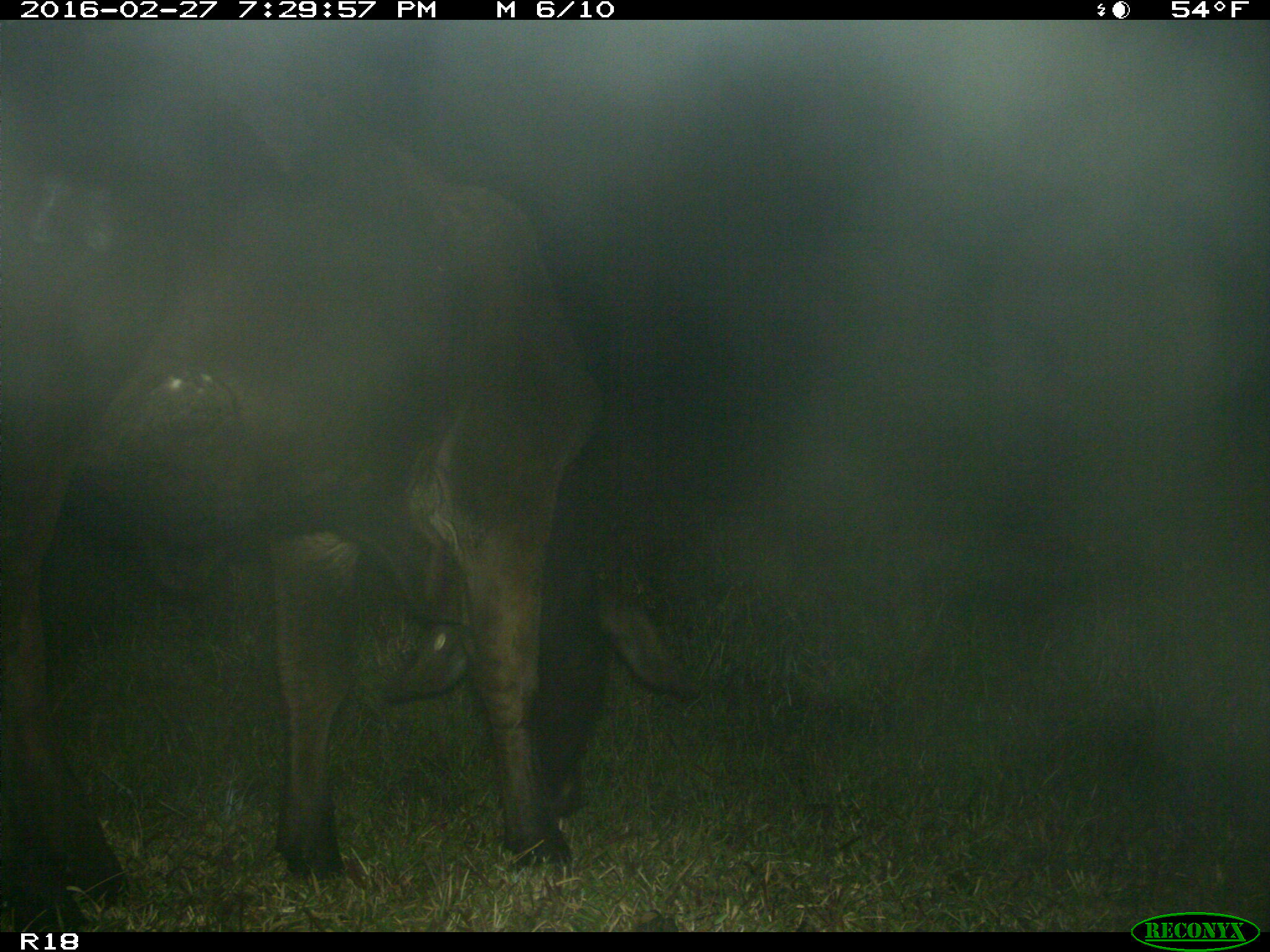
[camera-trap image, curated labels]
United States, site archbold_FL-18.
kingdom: Animalia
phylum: Chordata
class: Mammalia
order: Artiodactyla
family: Bovidae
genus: Bos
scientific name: Bos taurus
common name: domestic cow